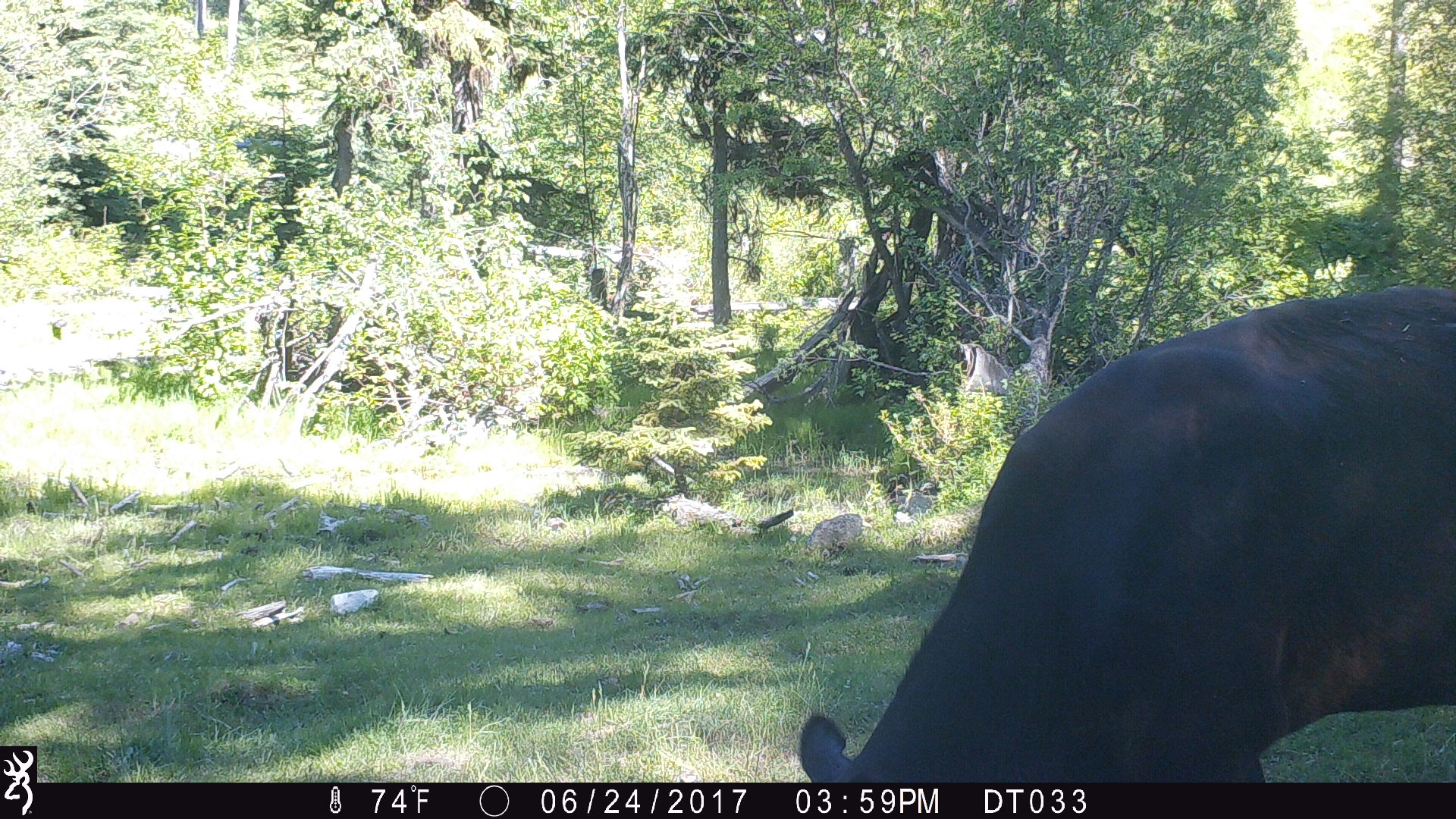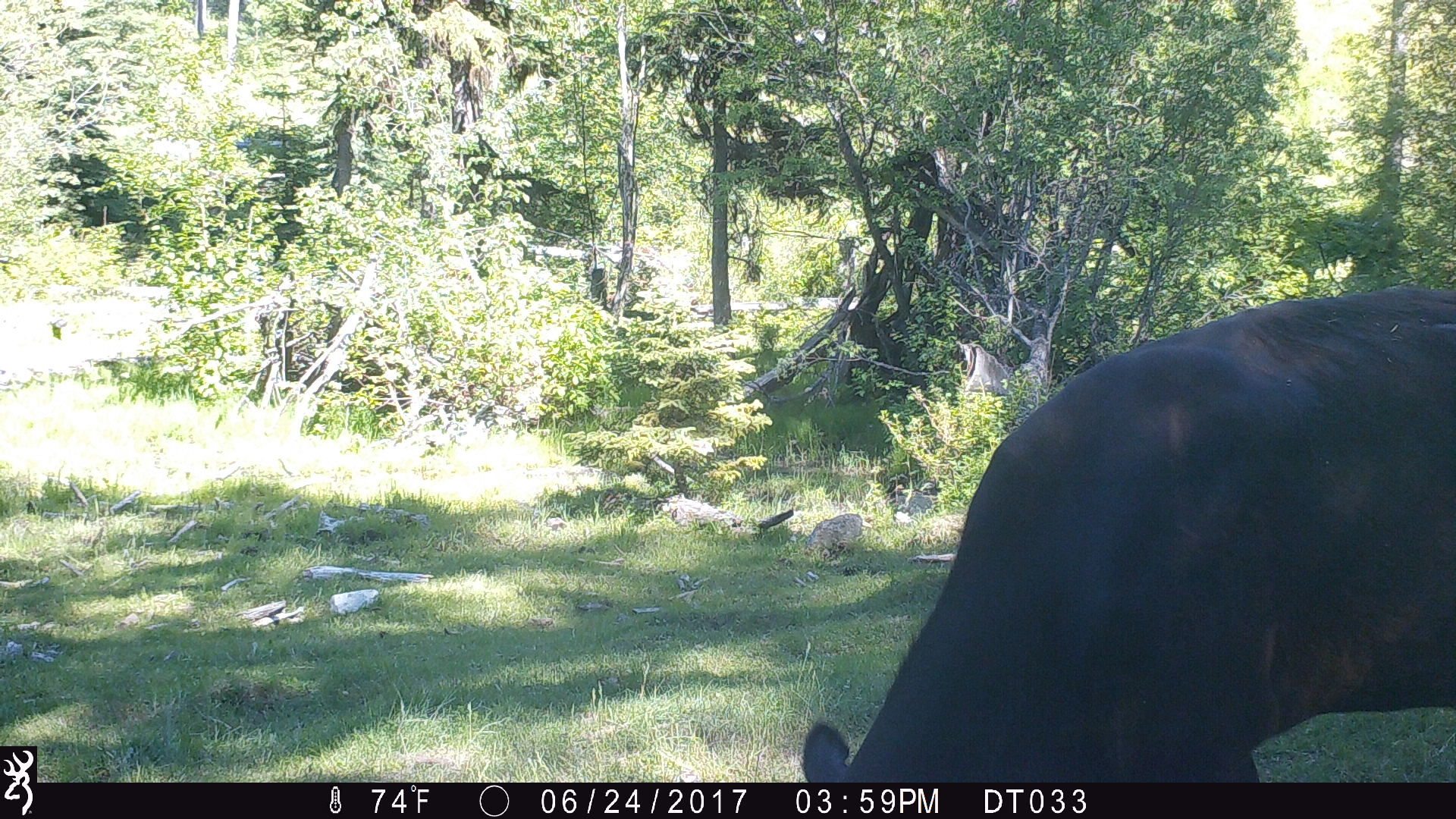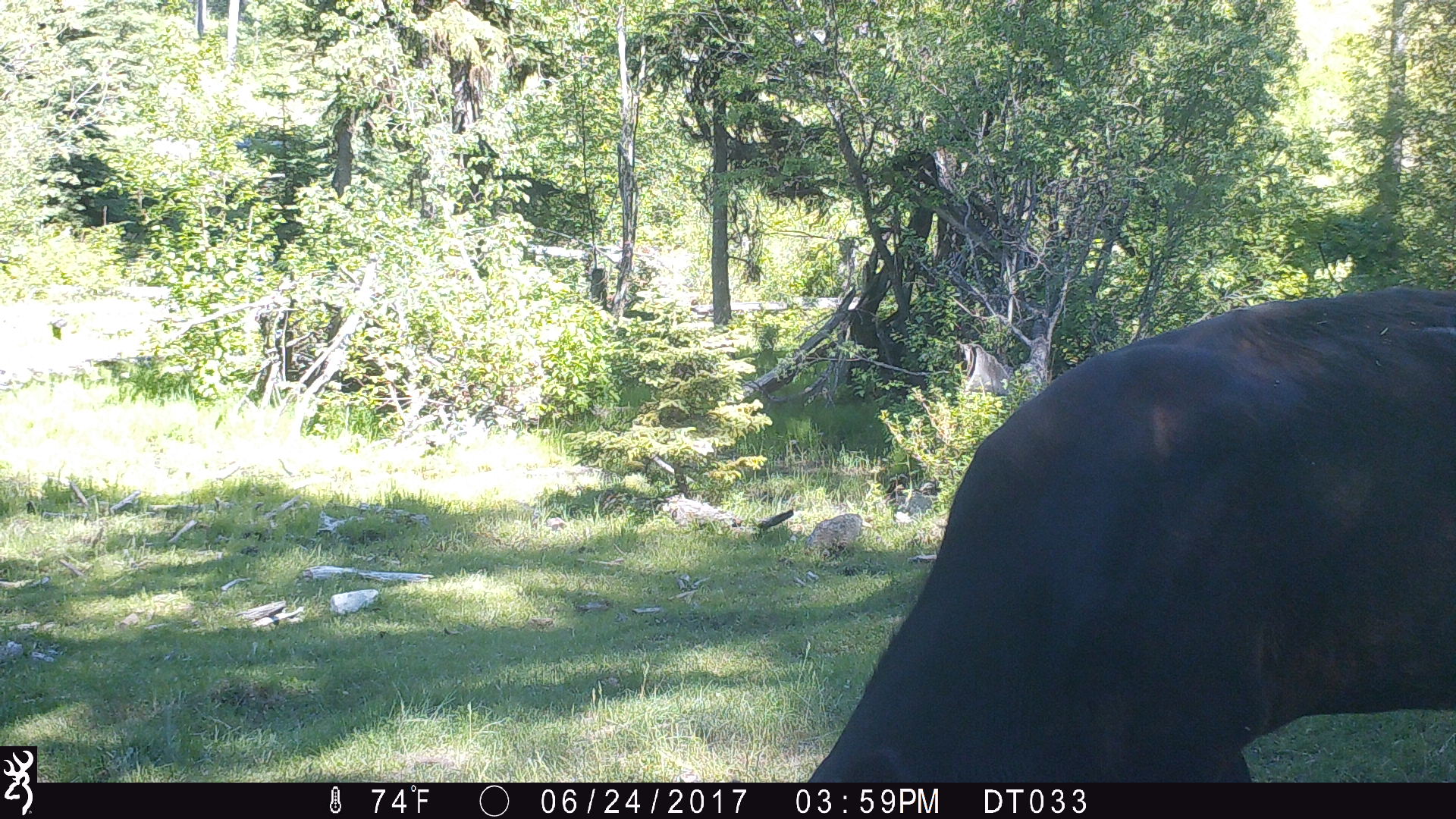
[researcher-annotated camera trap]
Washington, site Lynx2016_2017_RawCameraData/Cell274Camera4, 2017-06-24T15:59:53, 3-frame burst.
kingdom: Animalia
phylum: Chordata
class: Mammalia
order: Artiodactyla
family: Bovidae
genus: Bos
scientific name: Bos taurus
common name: domestic cattle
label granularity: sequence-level